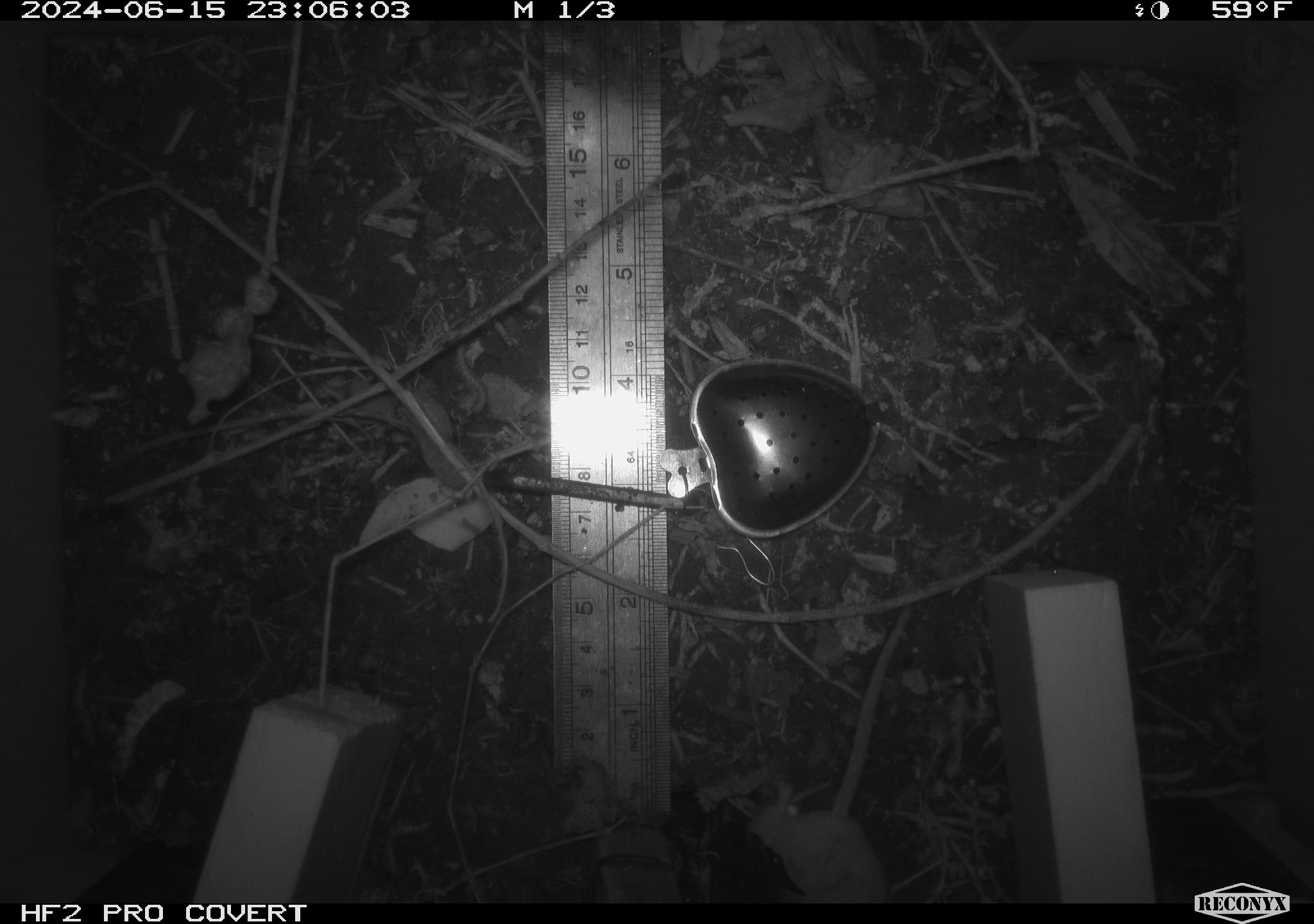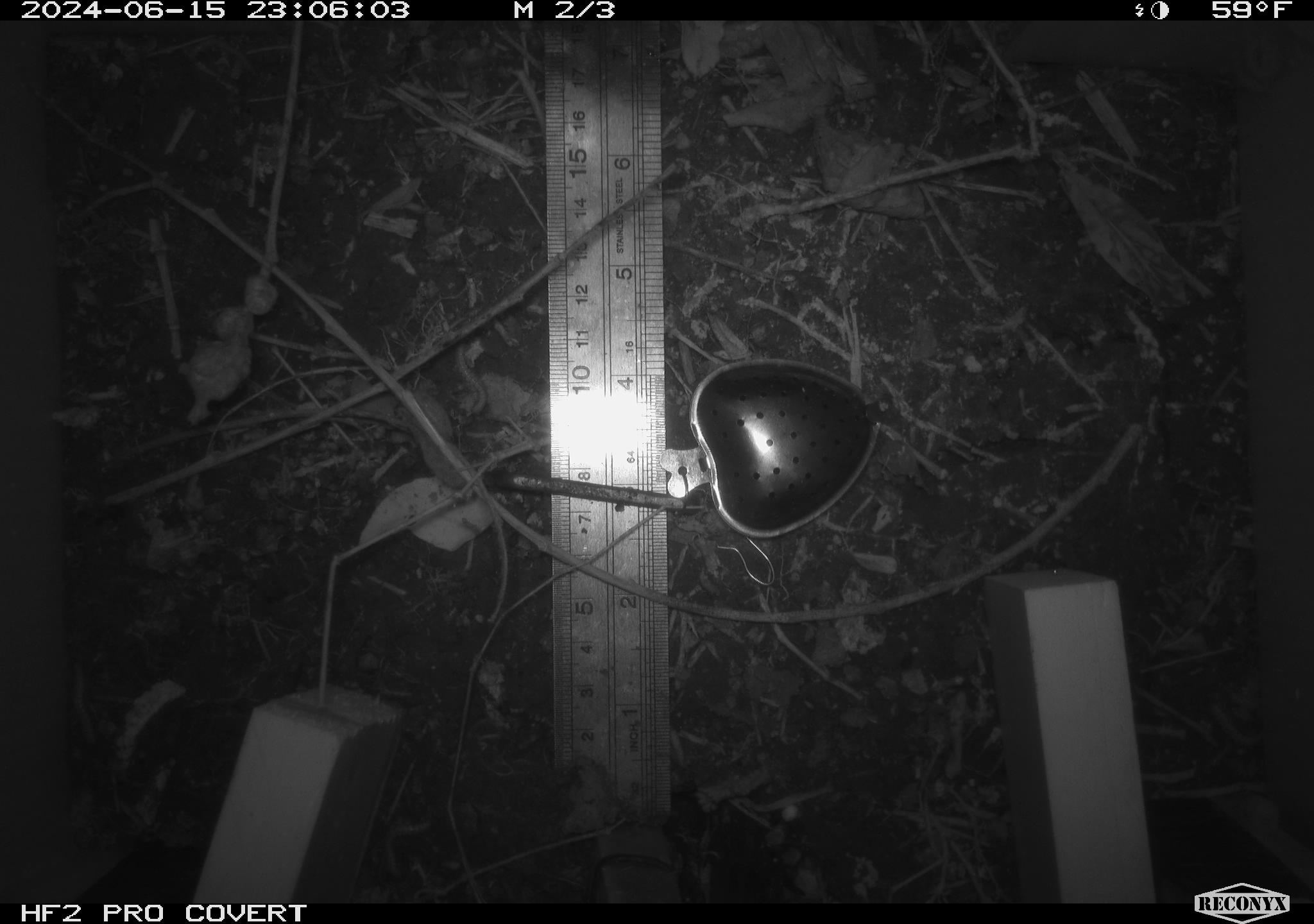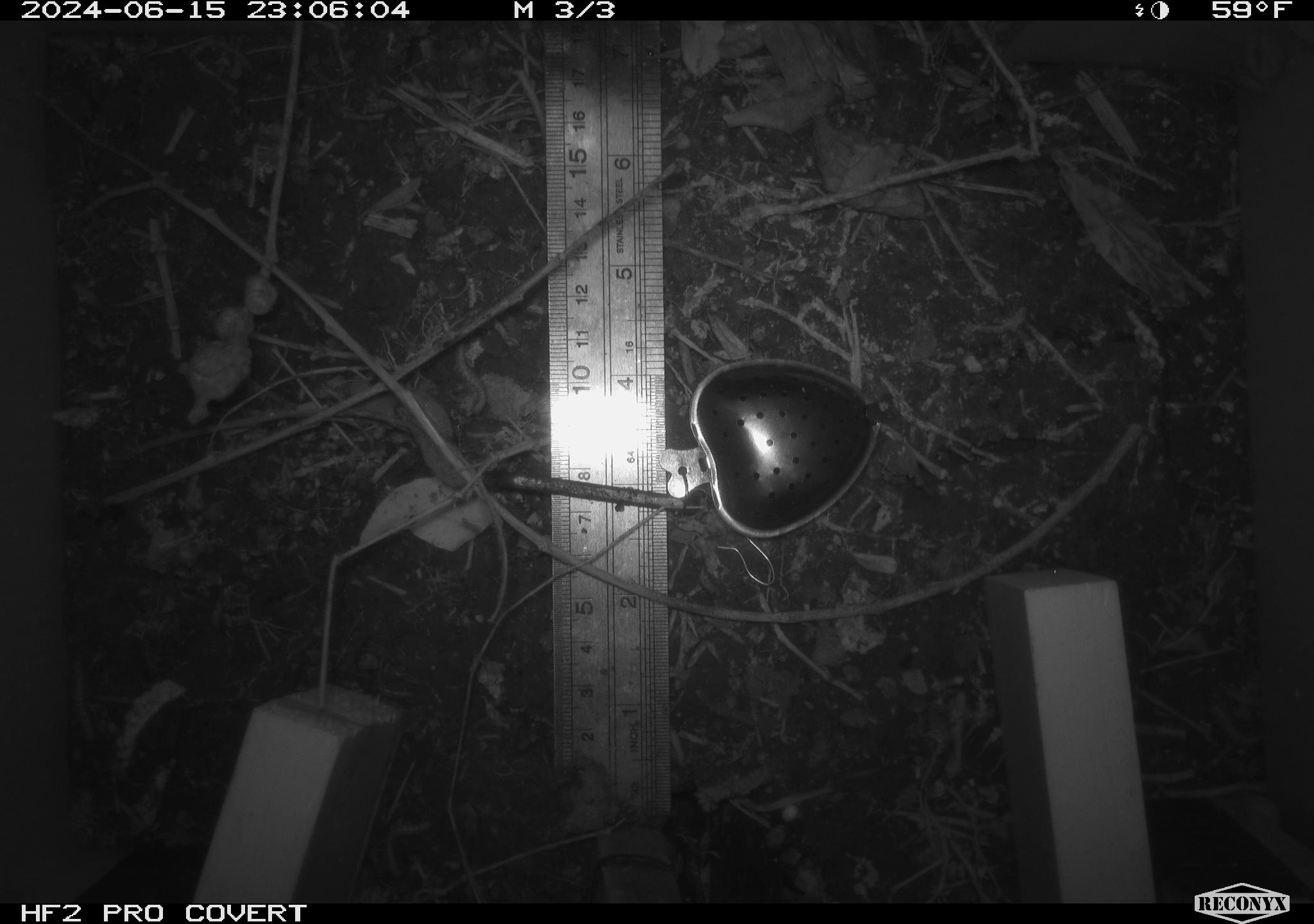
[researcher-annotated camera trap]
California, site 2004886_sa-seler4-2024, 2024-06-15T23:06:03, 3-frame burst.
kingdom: Animalia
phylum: Chordata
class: Mammalia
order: Rodentia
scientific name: Rodentia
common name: mouse species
Mouse species (Rodentia).